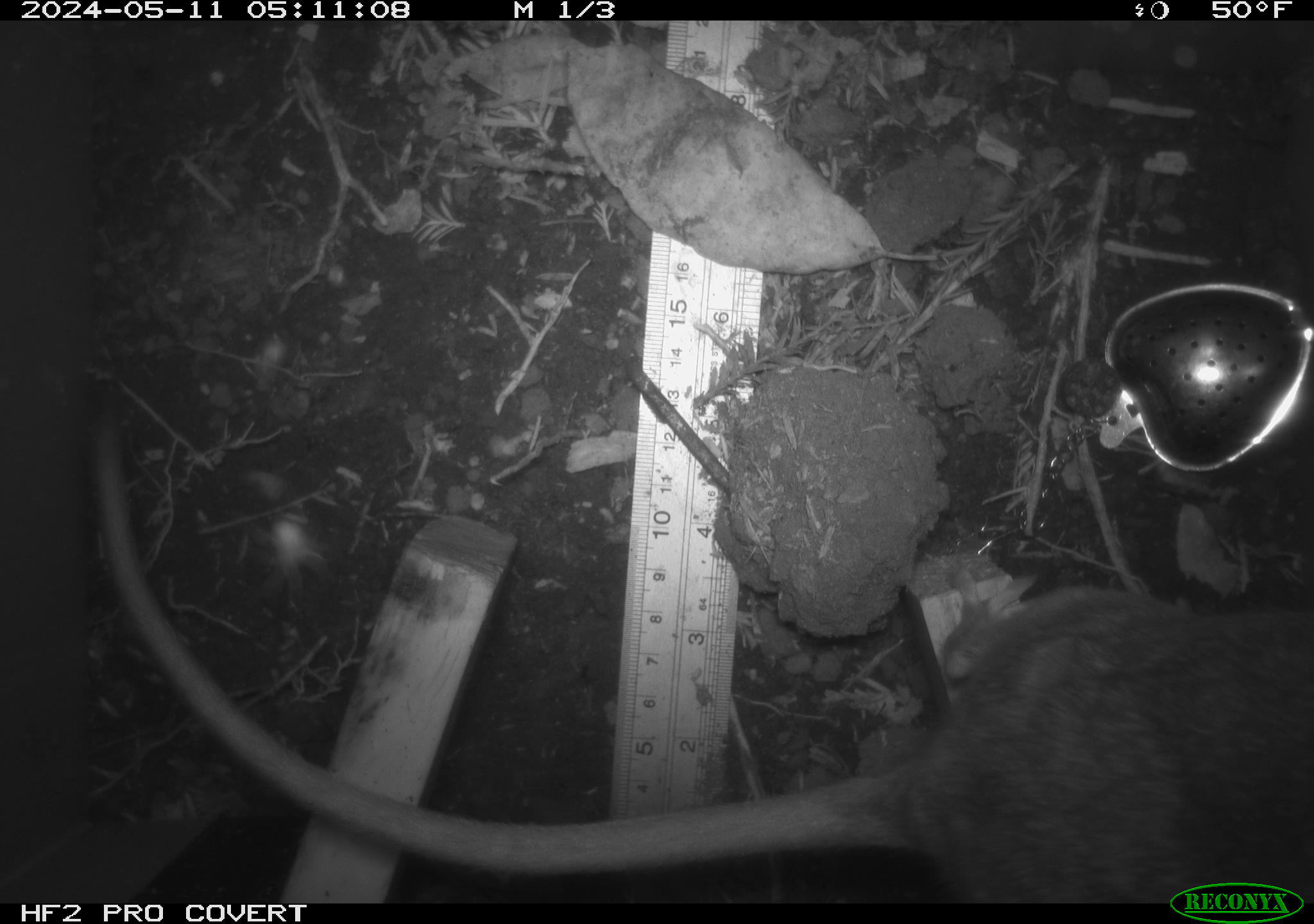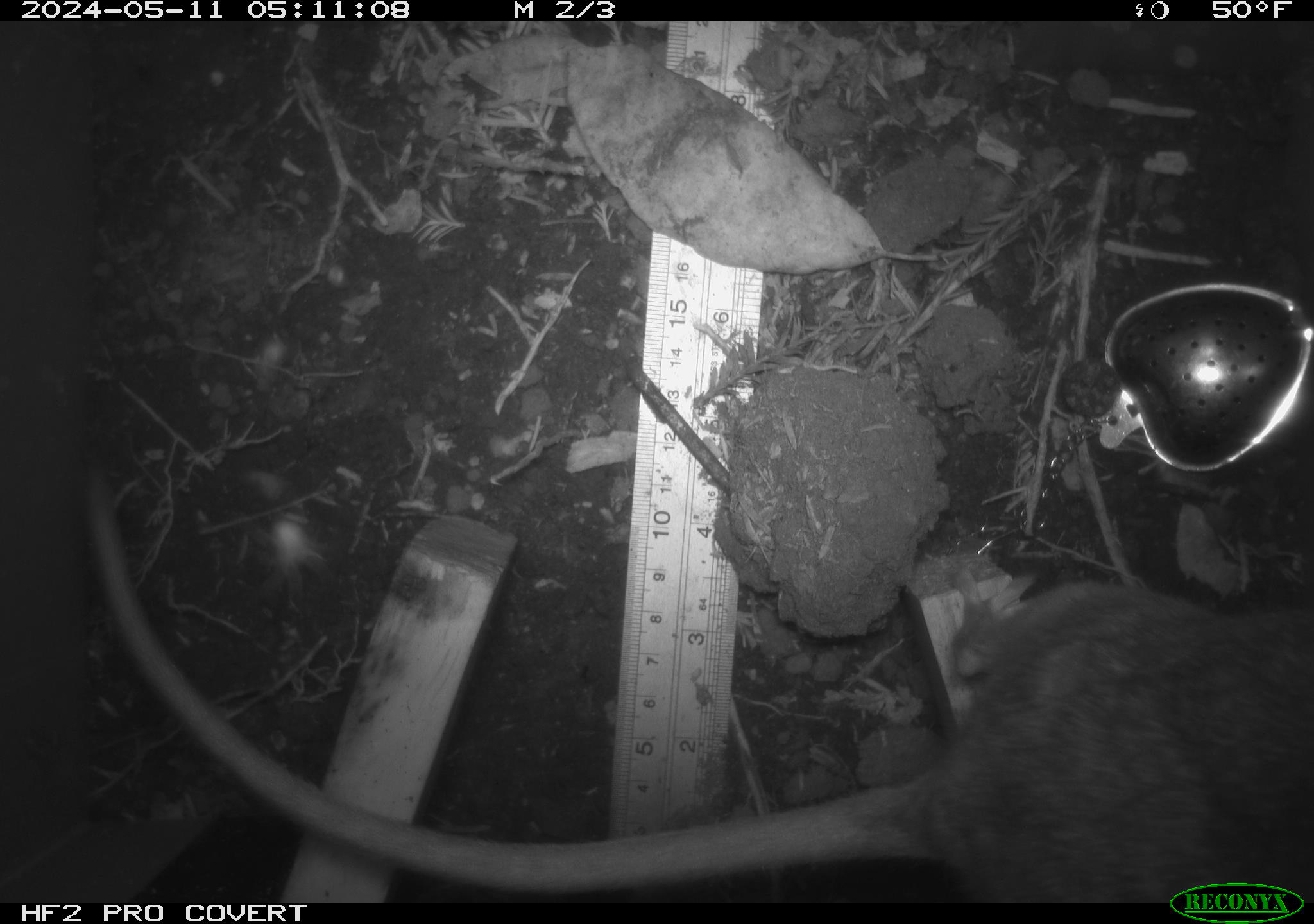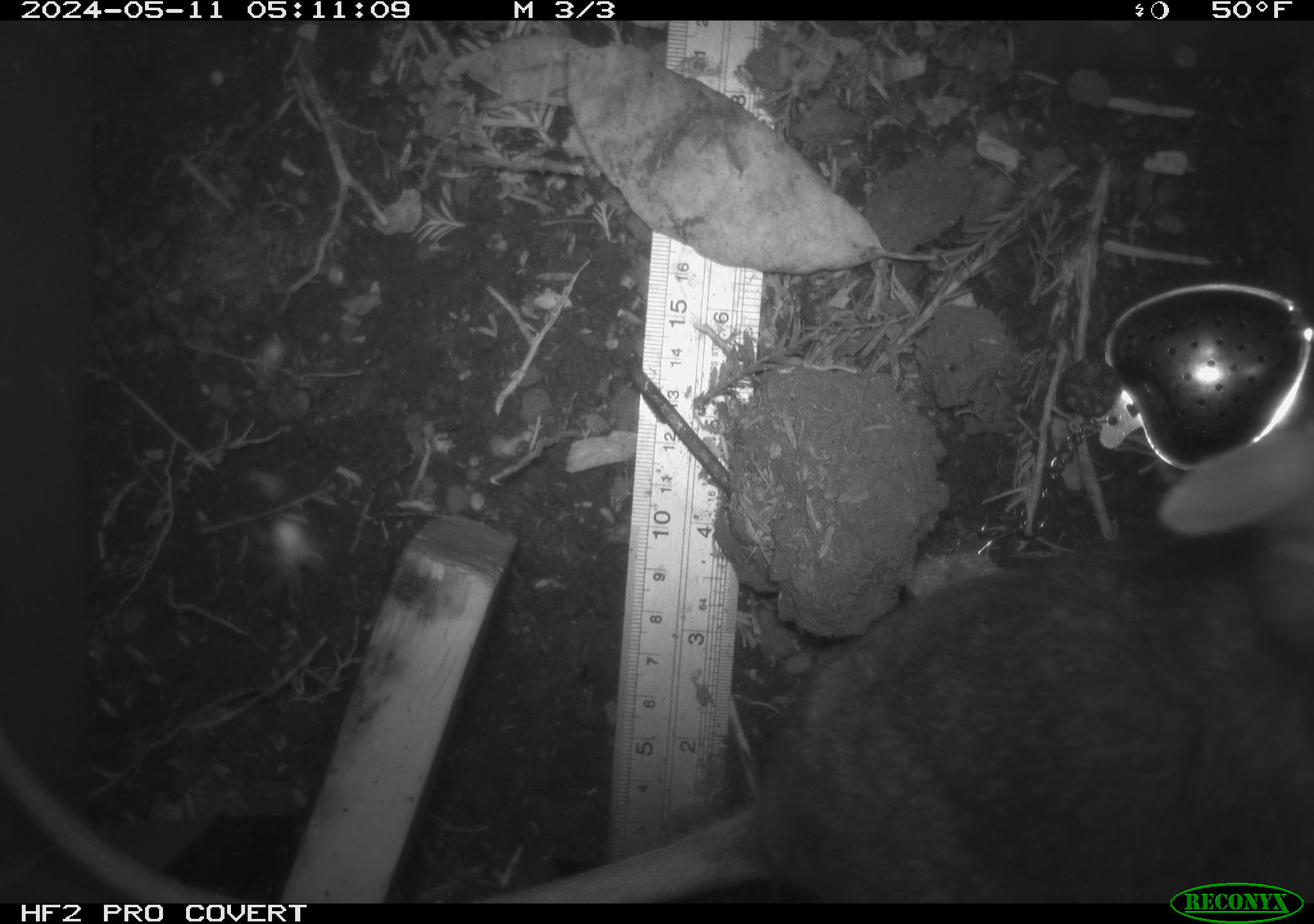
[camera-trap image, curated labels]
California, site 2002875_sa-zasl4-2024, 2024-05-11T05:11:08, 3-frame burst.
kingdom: Animalia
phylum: Chordata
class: Mammalia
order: Rodentia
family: Cricetidae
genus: Neotoma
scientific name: Neotoma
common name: pack rat or woodrat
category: neotoma species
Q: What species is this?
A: Neotoma species (pack rat or woodrat) (Neotoma).